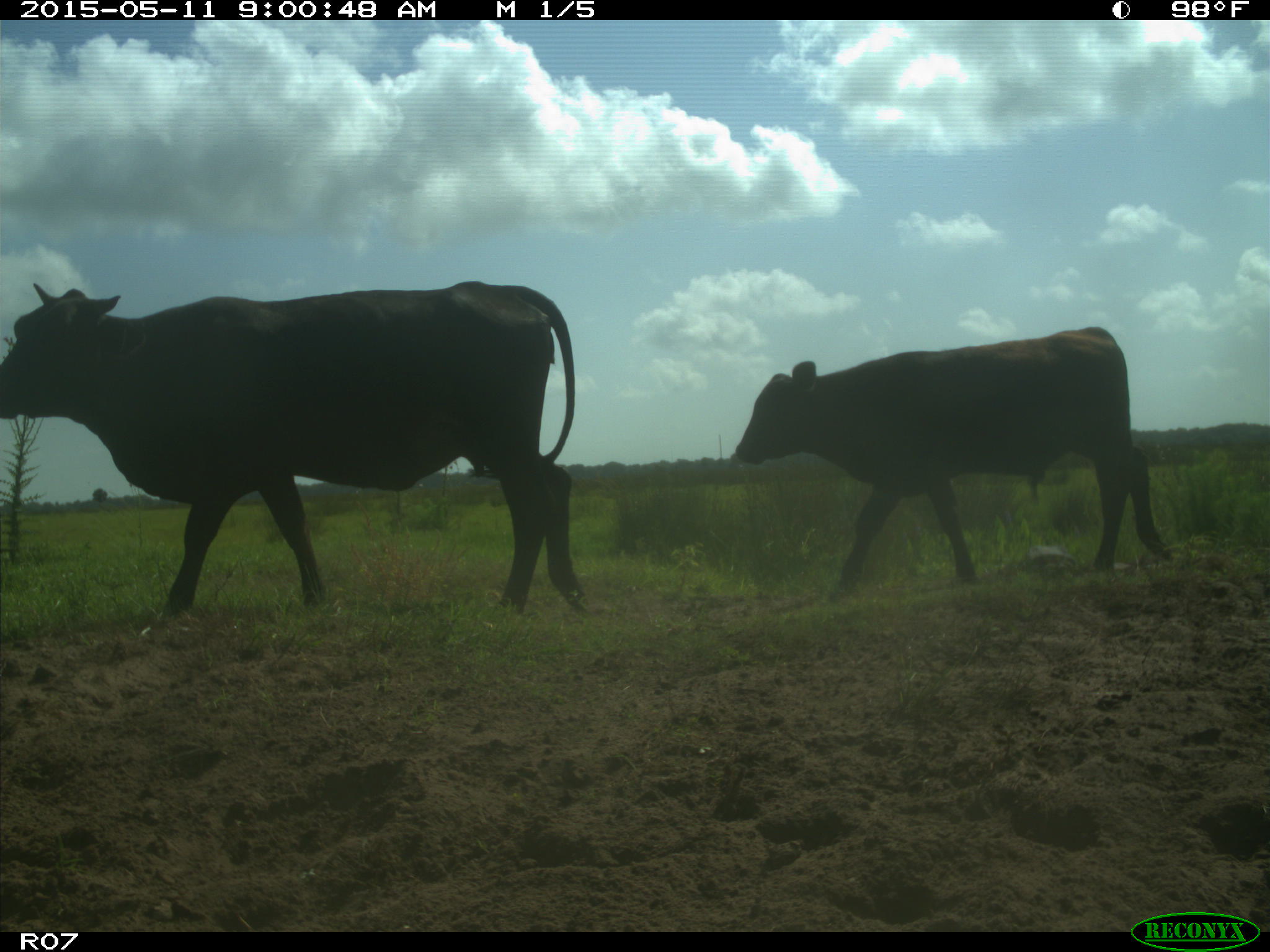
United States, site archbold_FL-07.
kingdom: Animalia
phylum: Chordata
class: Mammalia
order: Artiodactyla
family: Bovidae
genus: Bos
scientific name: Bos taurus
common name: domestic cow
Bos taurus (domestic cow).